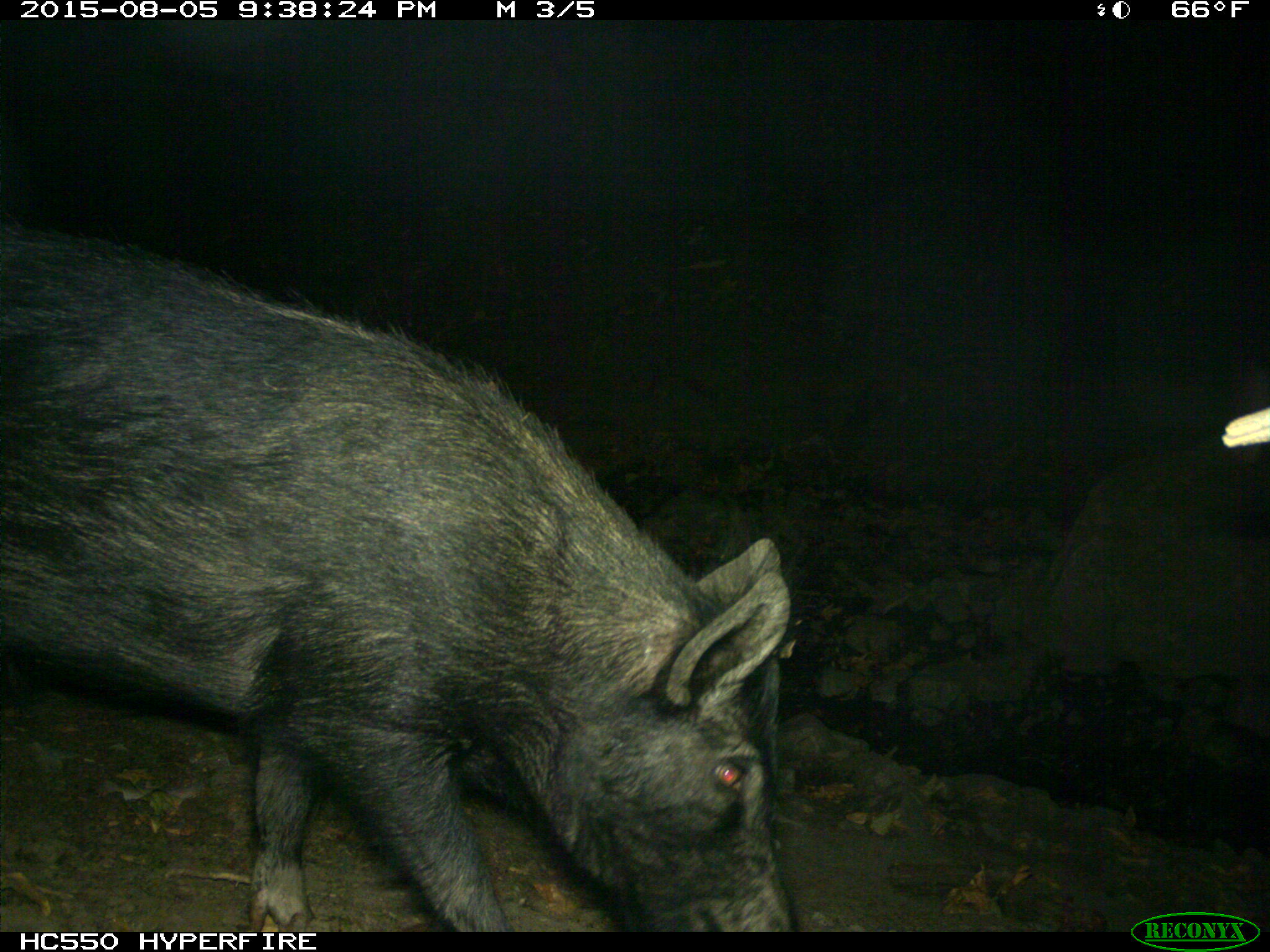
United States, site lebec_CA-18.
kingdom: Animalia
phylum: Chordata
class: Mammalia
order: Artiodactyla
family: Suidae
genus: Sus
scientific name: Sus scrofa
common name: wild boar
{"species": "Sus scrofa (wild boar)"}